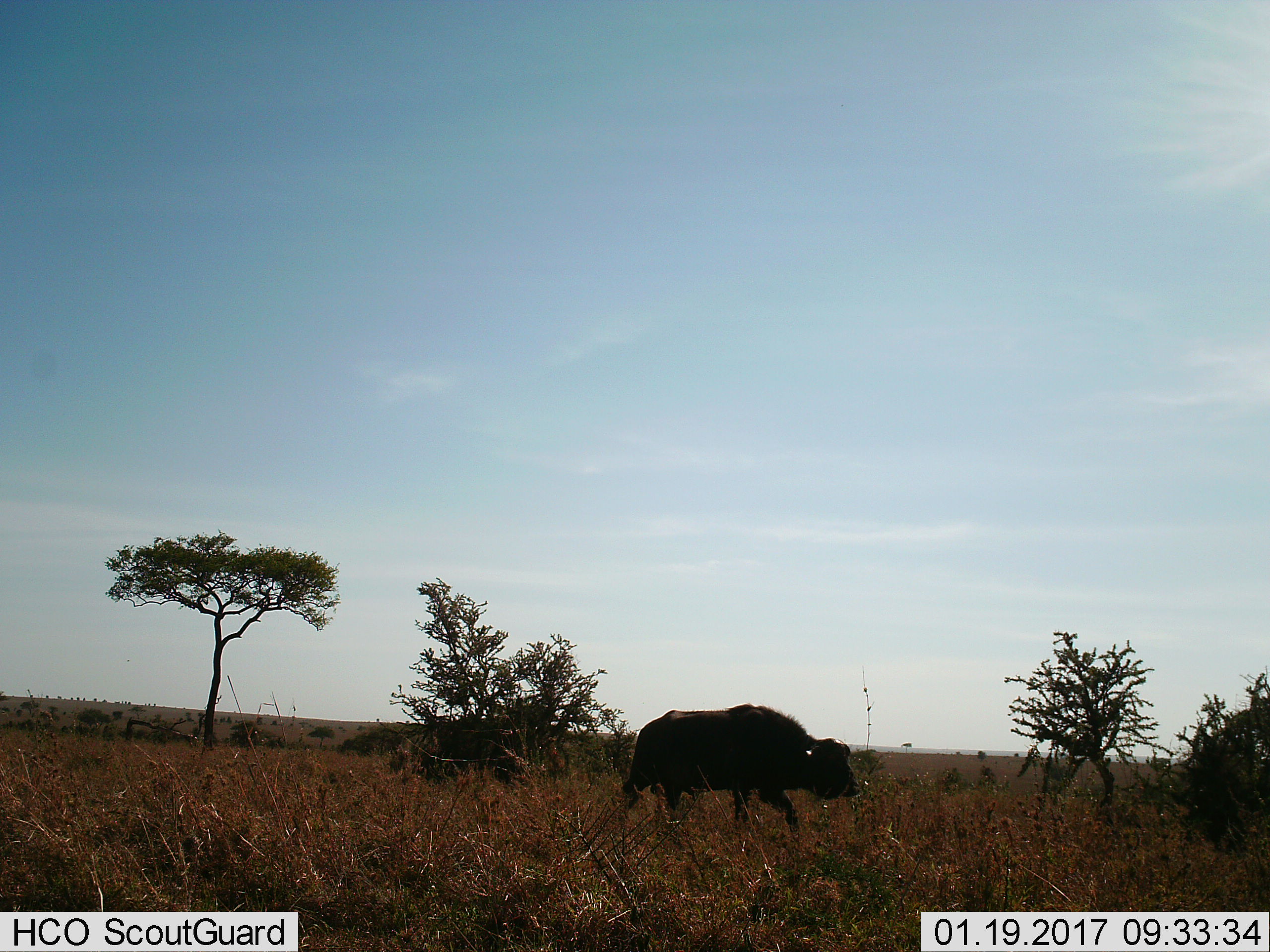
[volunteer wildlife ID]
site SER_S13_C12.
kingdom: Animalia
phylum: Chordata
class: Mammalia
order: Artiodactyla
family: Bovidae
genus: Syncerus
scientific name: Syncerus caffer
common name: african buffalo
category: buffalo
Buffalo (african buffalo) (Syncerus caffer), count 1. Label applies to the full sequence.